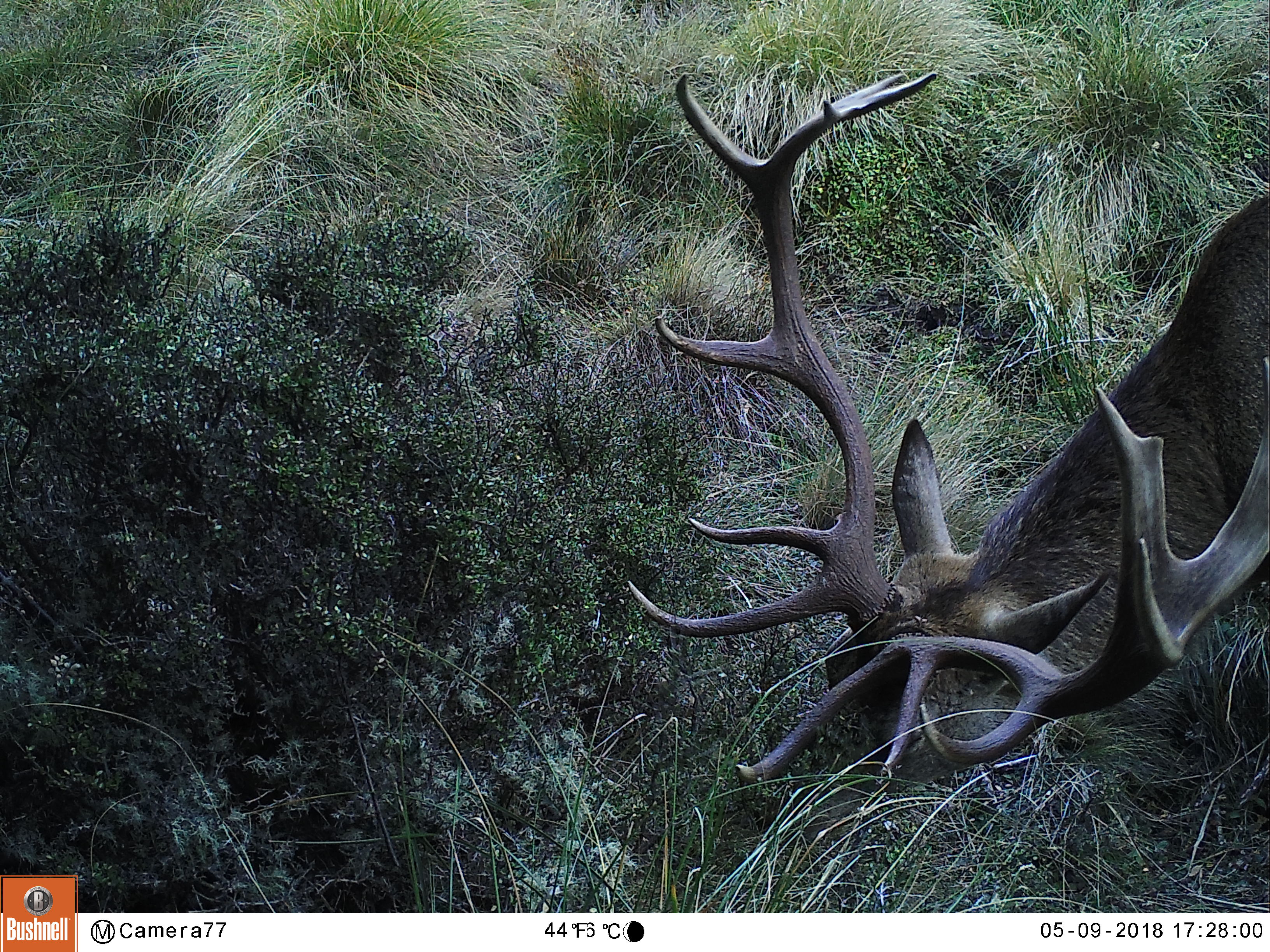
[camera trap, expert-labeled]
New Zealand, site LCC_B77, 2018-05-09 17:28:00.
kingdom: Animalia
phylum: Chordata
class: Mammalia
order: Artiodactyla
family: Cervidae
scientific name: Cervidae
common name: deer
Deer (Cervidae).